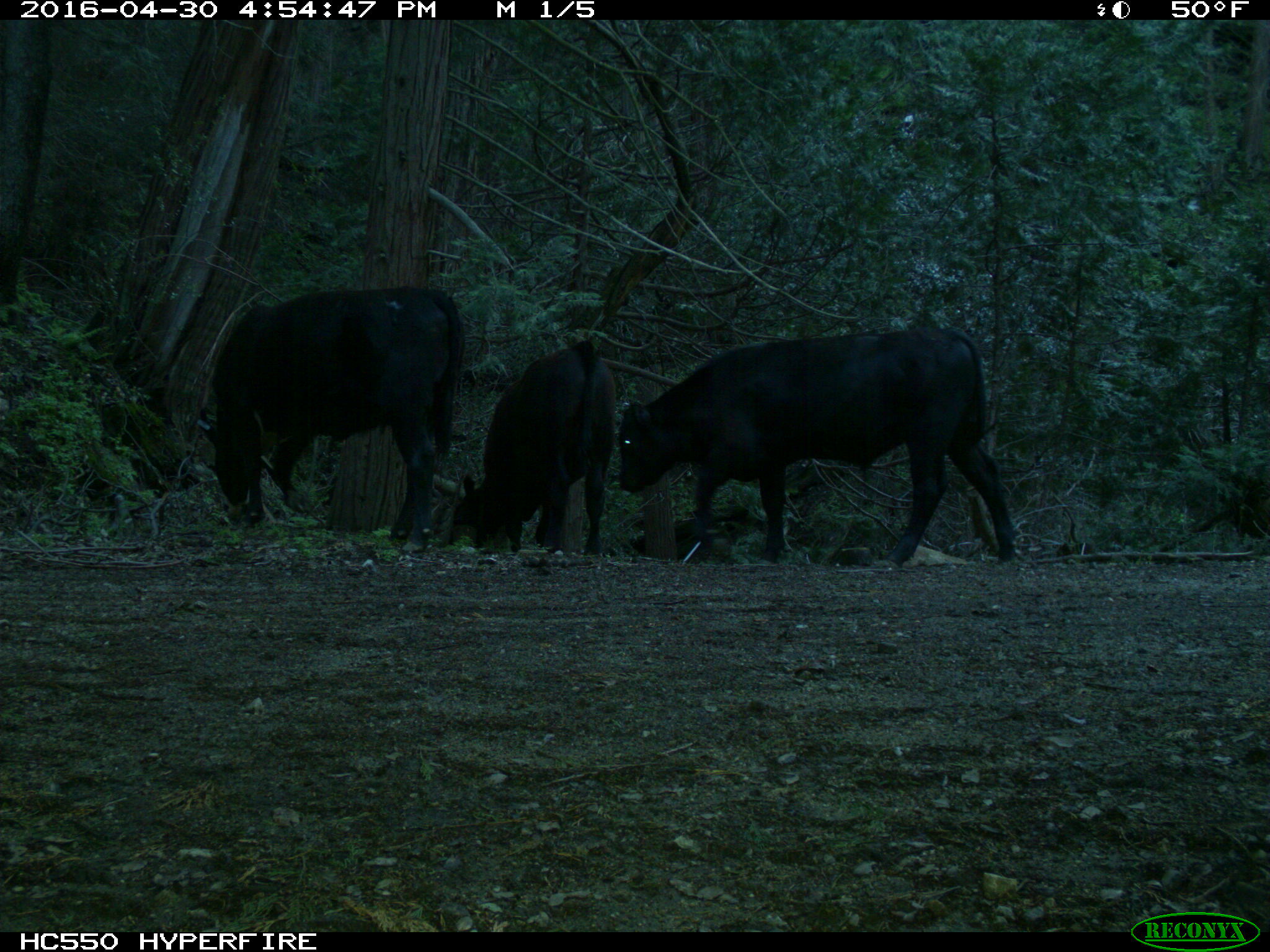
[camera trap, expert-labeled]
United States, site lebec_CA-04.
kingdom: Animalia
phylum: Chordata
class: Mammalia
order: Artiodactyla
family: Bovidae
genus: Bos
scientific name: Bos taurus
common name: domestic cow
Bos taurus (domestic cow).